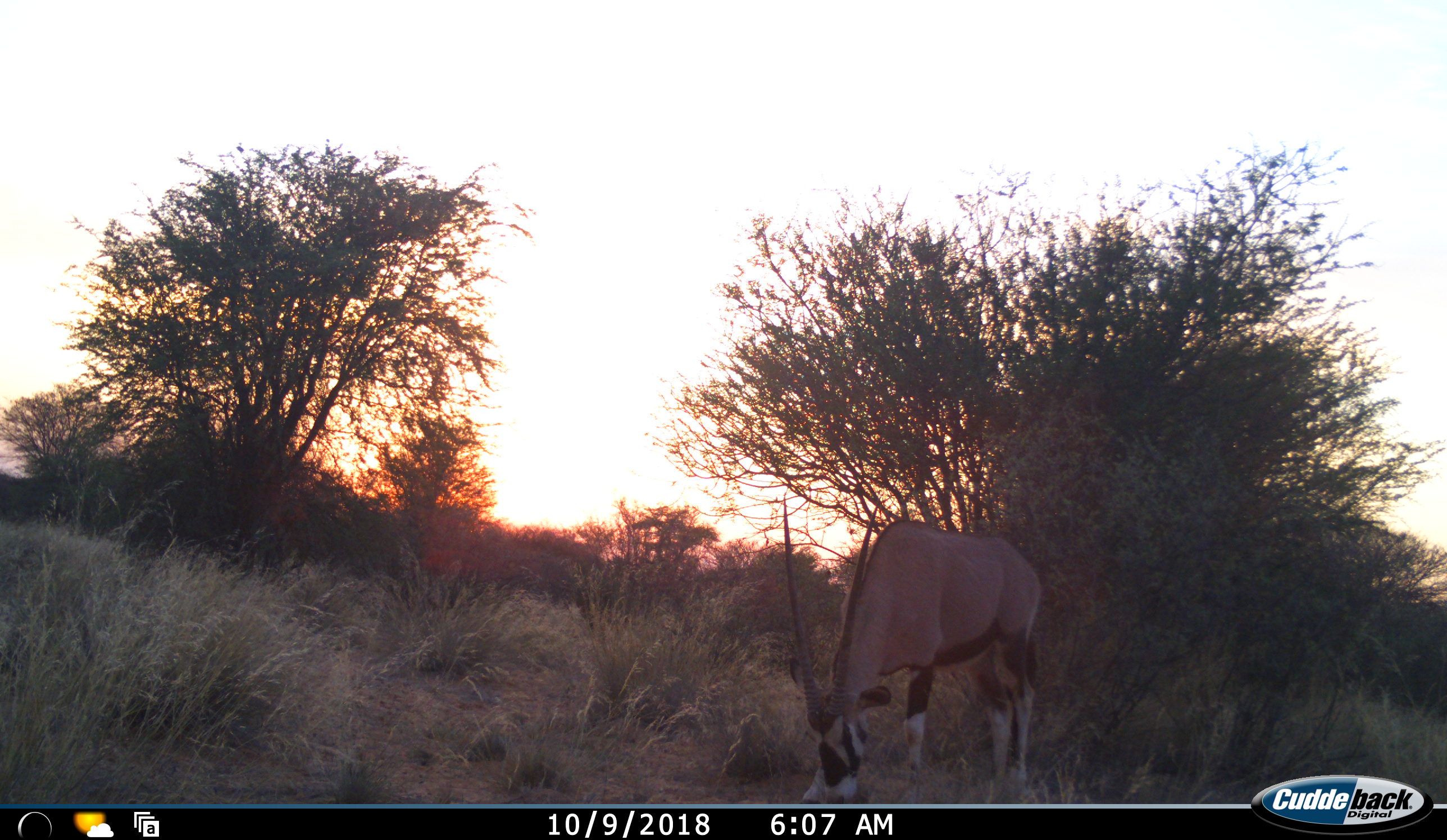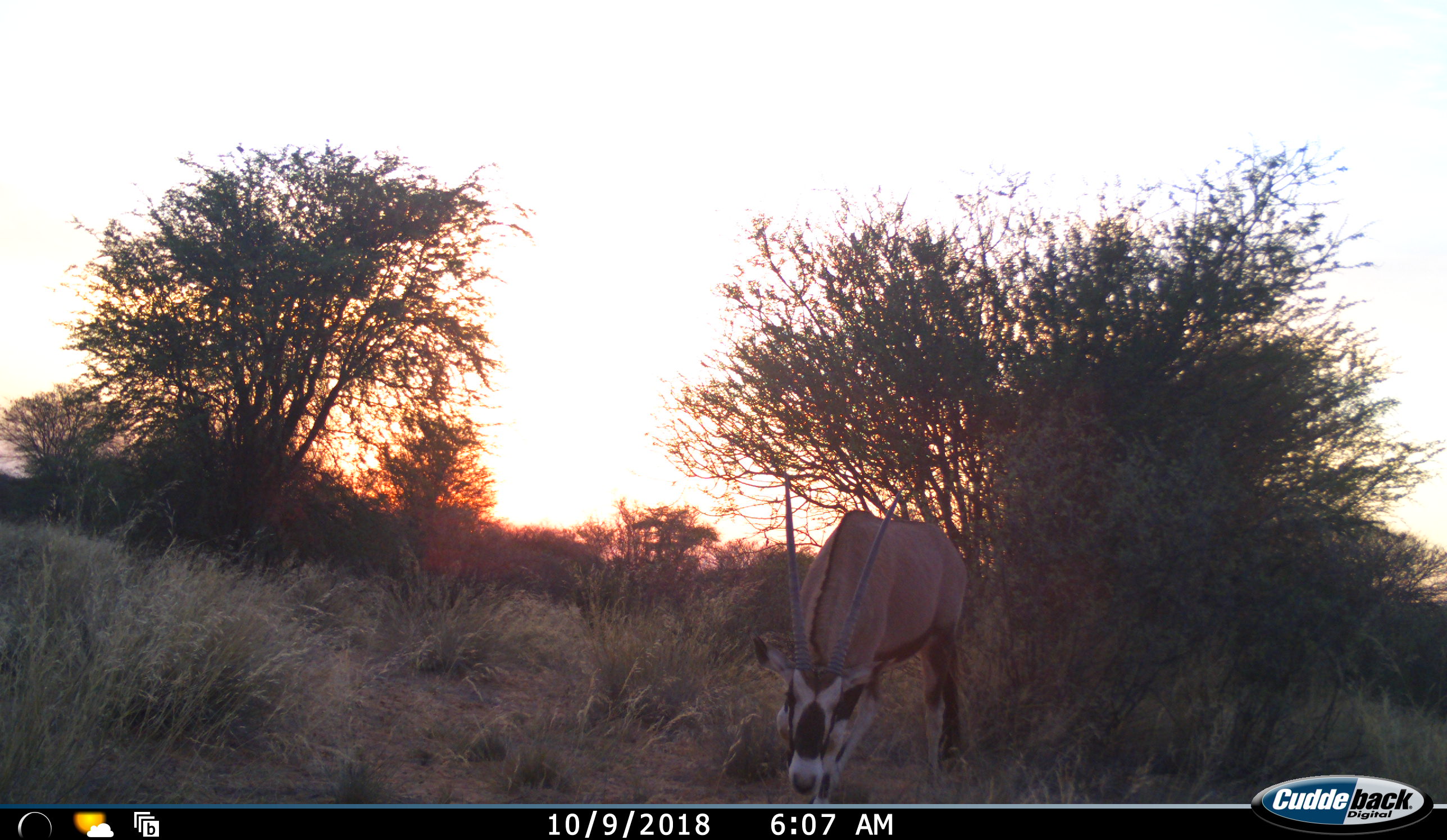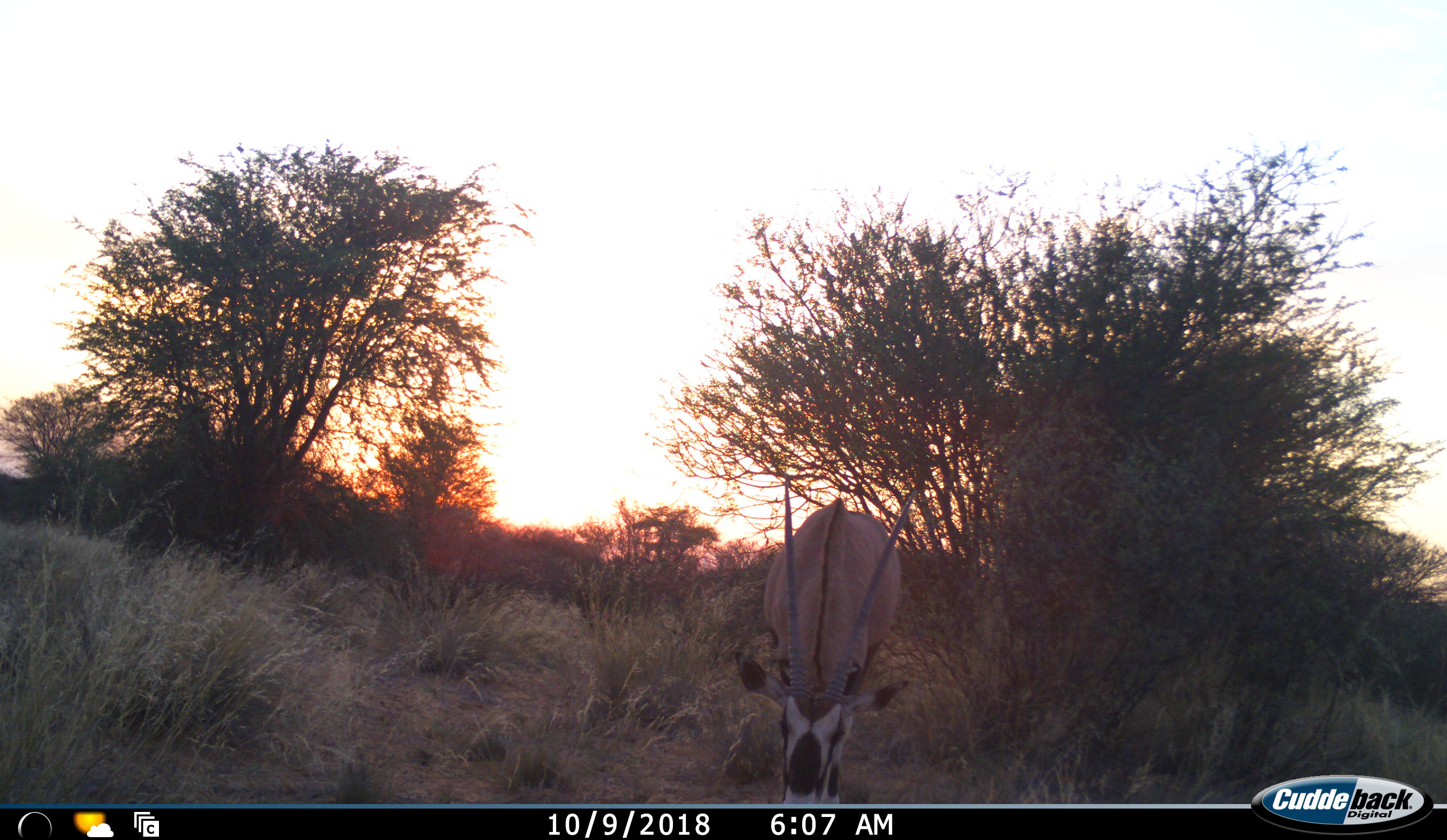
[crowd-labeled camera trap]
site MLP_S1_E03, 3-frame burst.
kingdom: Animalia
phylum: Chordata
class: Mammalia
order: Artiodactyla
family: Bovidae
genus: Oryx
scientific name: Oryx gazella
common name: gemsbok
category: oryx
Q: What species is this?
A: Oryx (gemsbok) (Oryx gazella).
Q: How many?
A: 1.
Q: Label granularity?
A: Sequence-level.